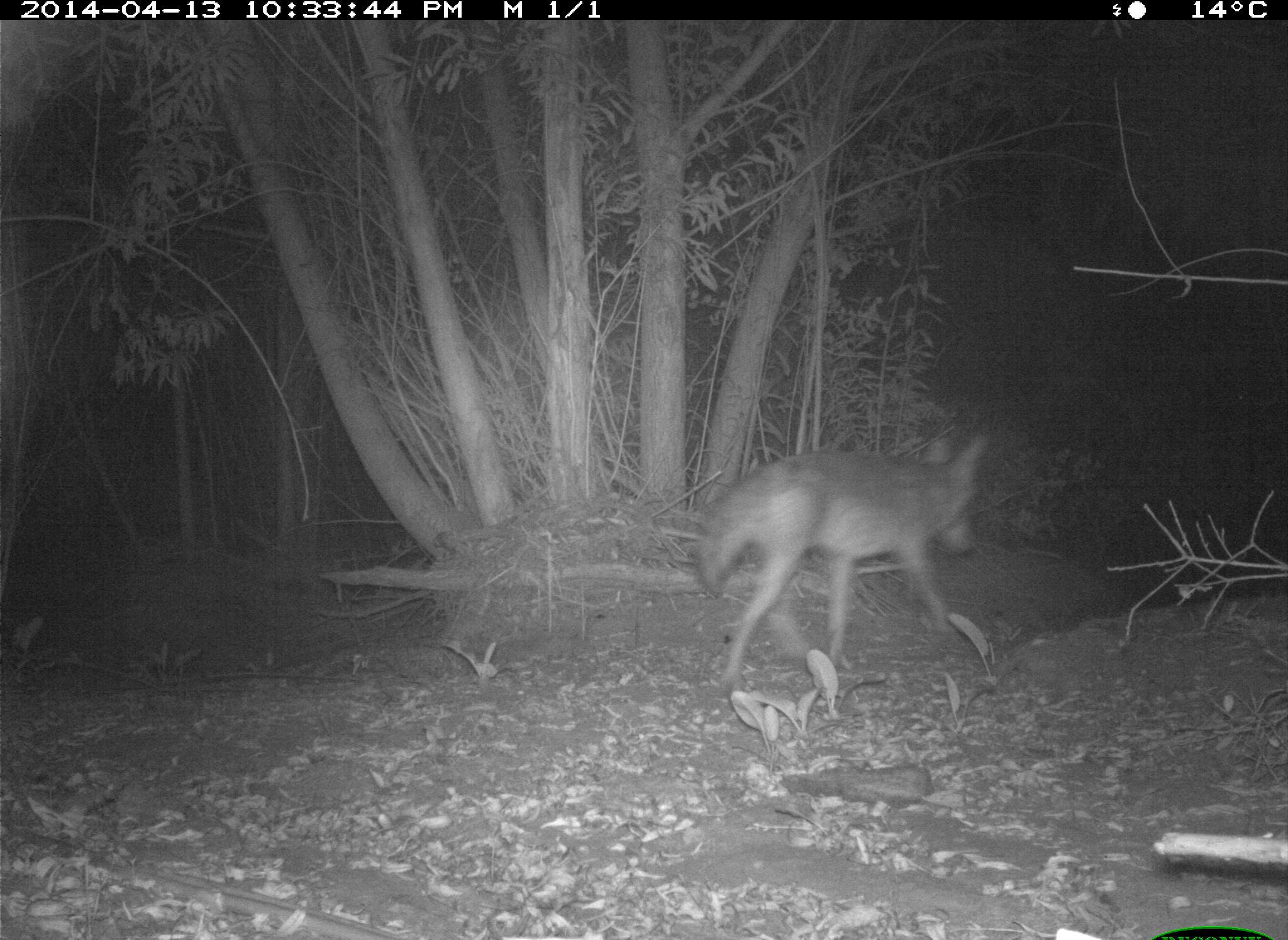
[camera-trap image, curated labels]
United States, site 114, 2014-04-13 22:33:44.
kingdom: Animalia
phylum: Chordata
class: Mammalia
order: Carnivora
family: Canidae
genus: Canis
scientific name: Canis latrans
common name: coyote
Coyote (Canis latrans).